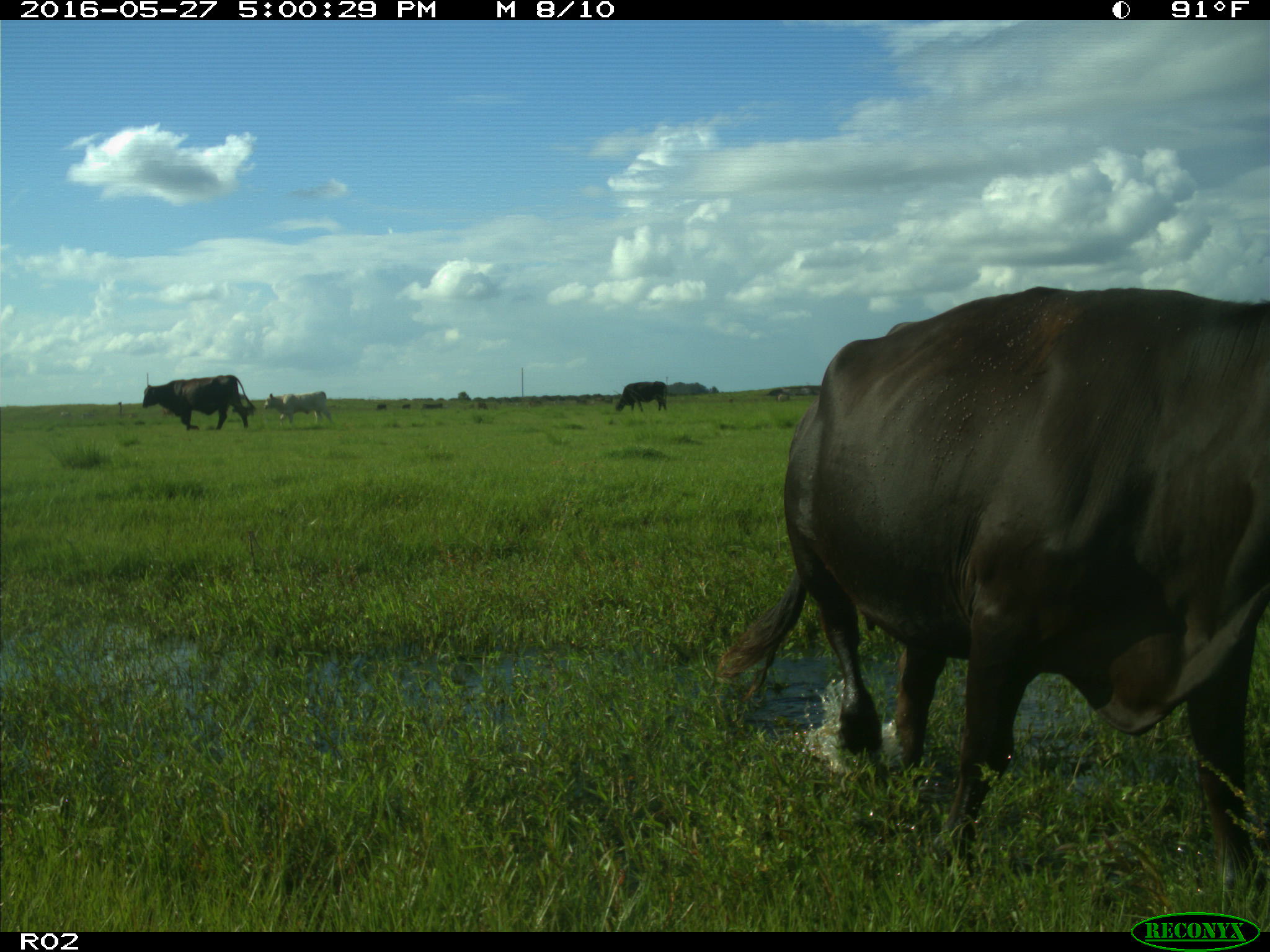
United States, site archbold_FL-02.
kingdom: Animalia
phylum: Chordata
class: Mammalia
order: Artiodactyla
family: Bovidae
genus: Bos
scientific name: Bos taurus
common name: domestic cow